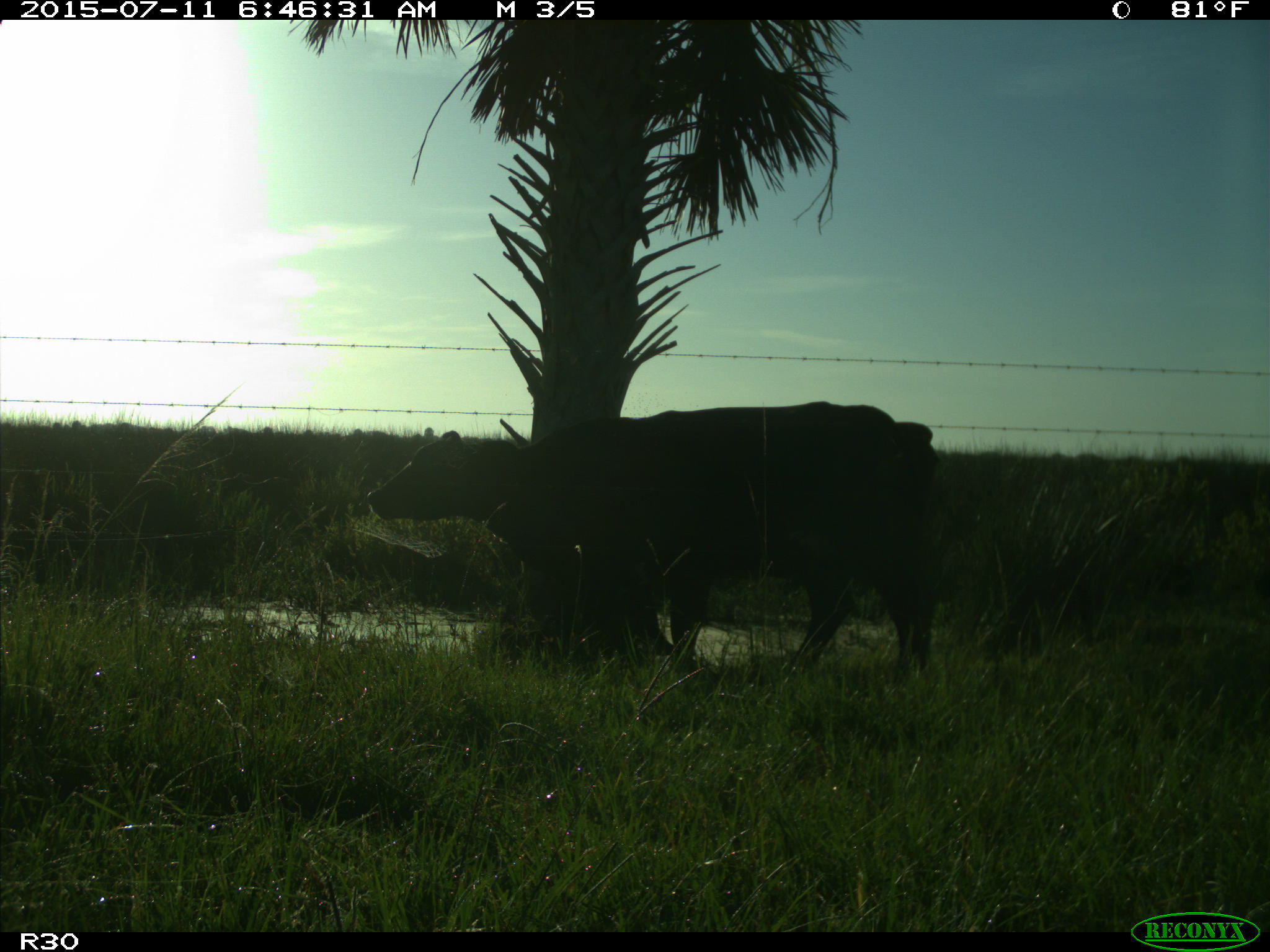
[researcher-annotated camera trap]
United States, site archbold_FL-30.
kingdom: Animalia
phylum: Chordata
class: Mammalia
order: Artiodactyla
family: Bovidae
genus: Bos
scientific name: Bos taurus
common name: domestic cow